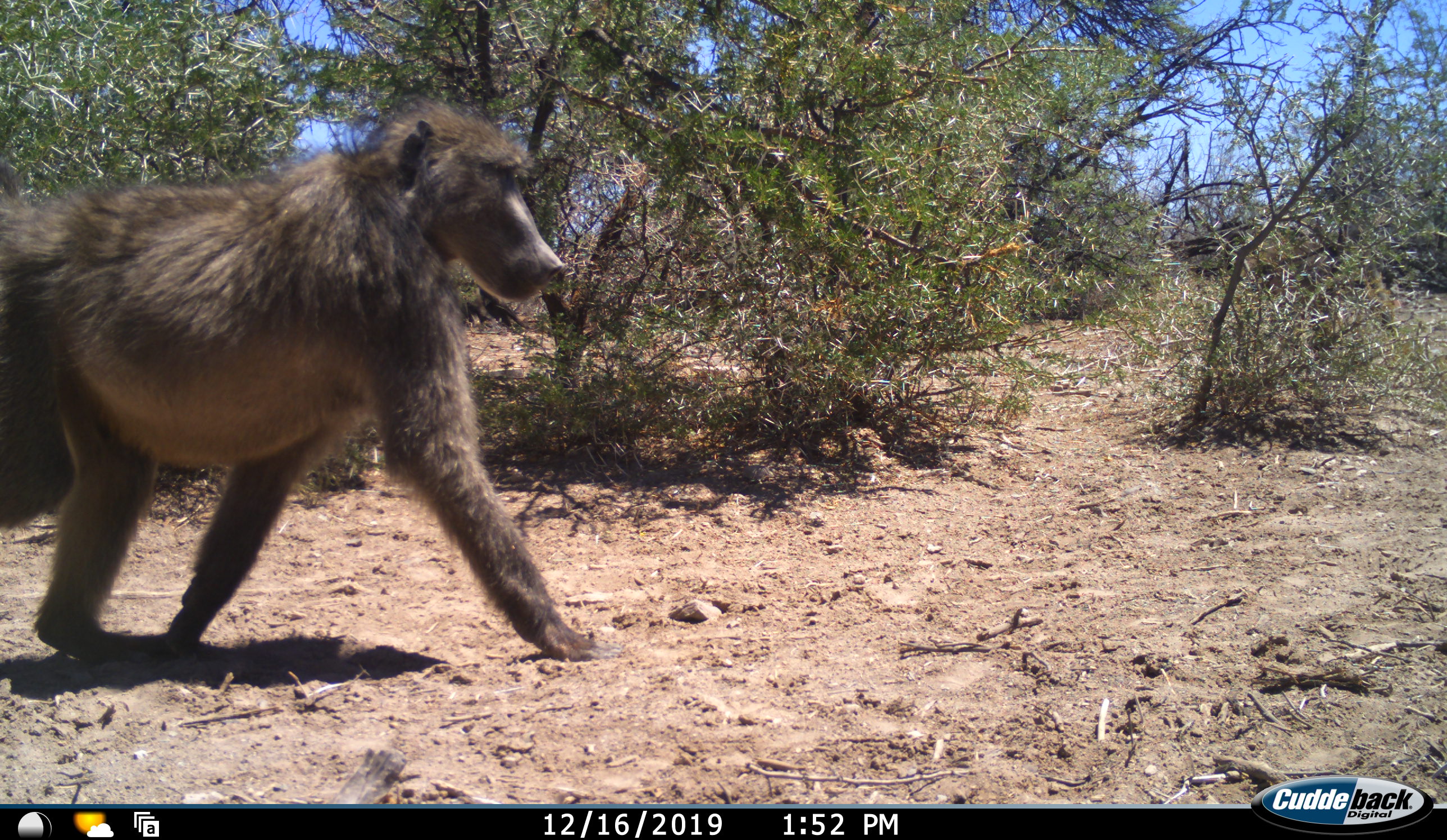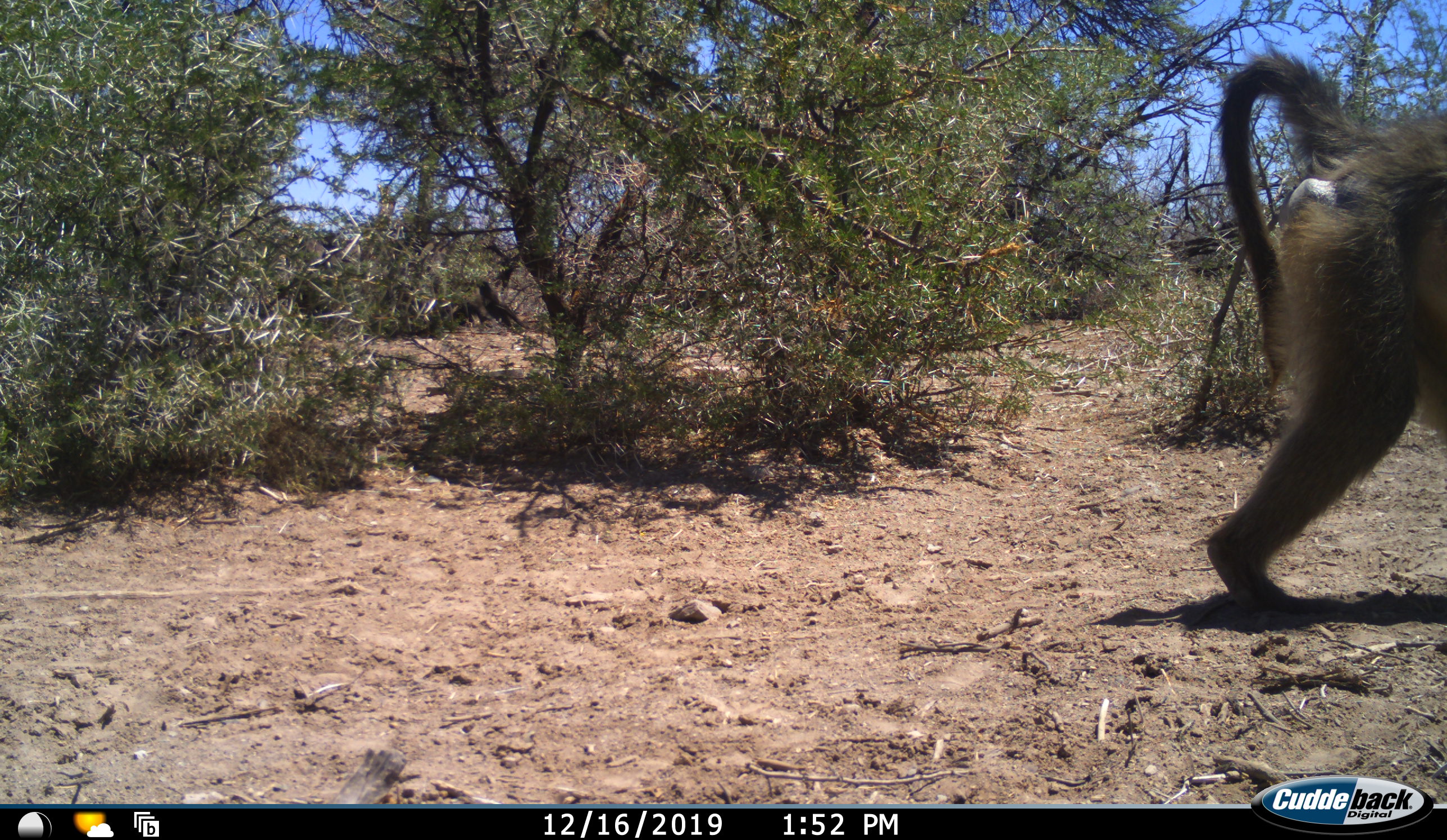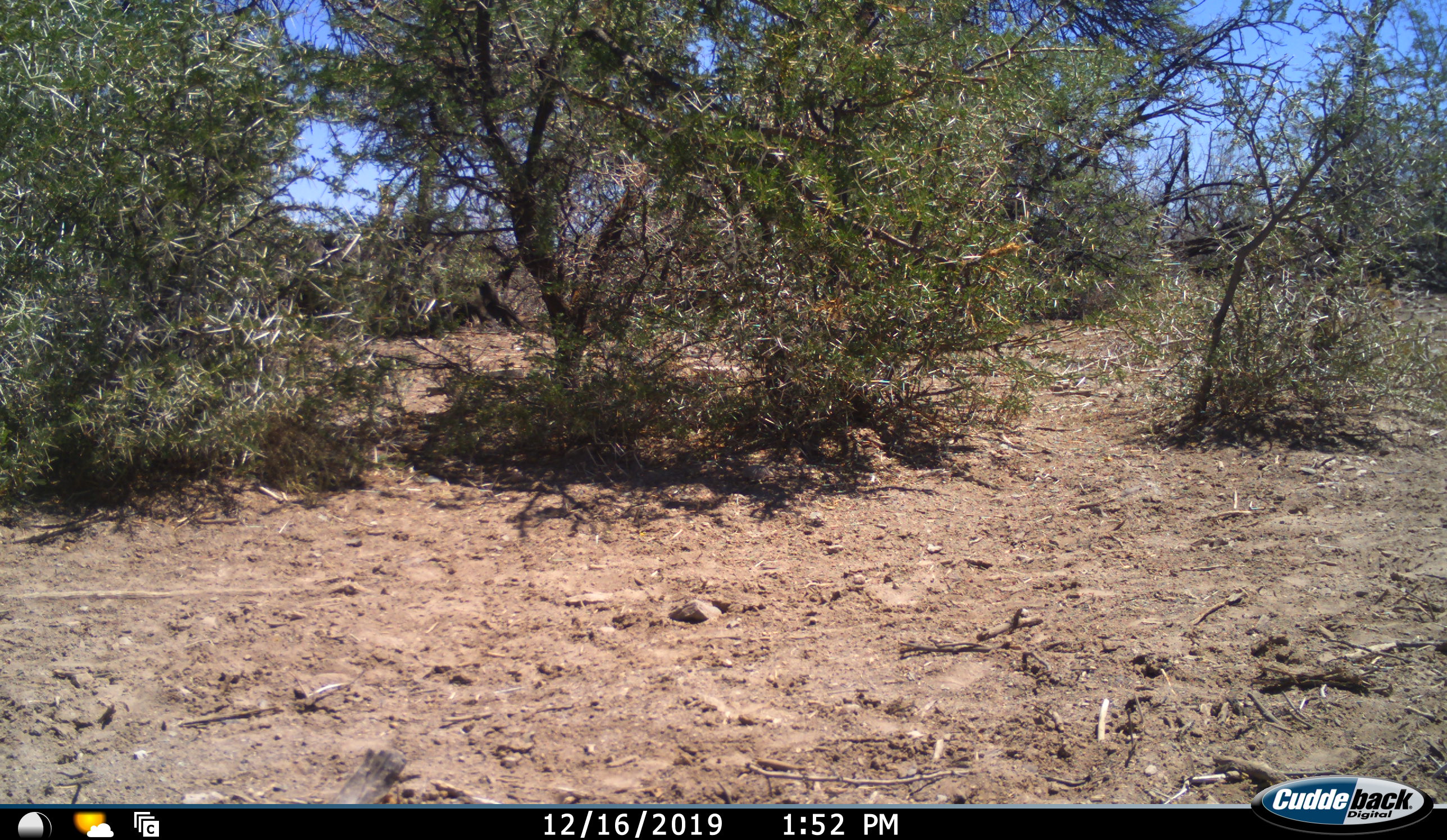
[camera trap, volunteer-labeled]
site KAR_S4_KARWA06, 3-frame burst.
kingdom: Animalia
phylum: Chordata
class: Mammalia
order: Primates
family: Cercopithecidae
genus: Papio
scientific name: Papio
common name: baboon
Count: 1.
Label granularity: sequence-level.